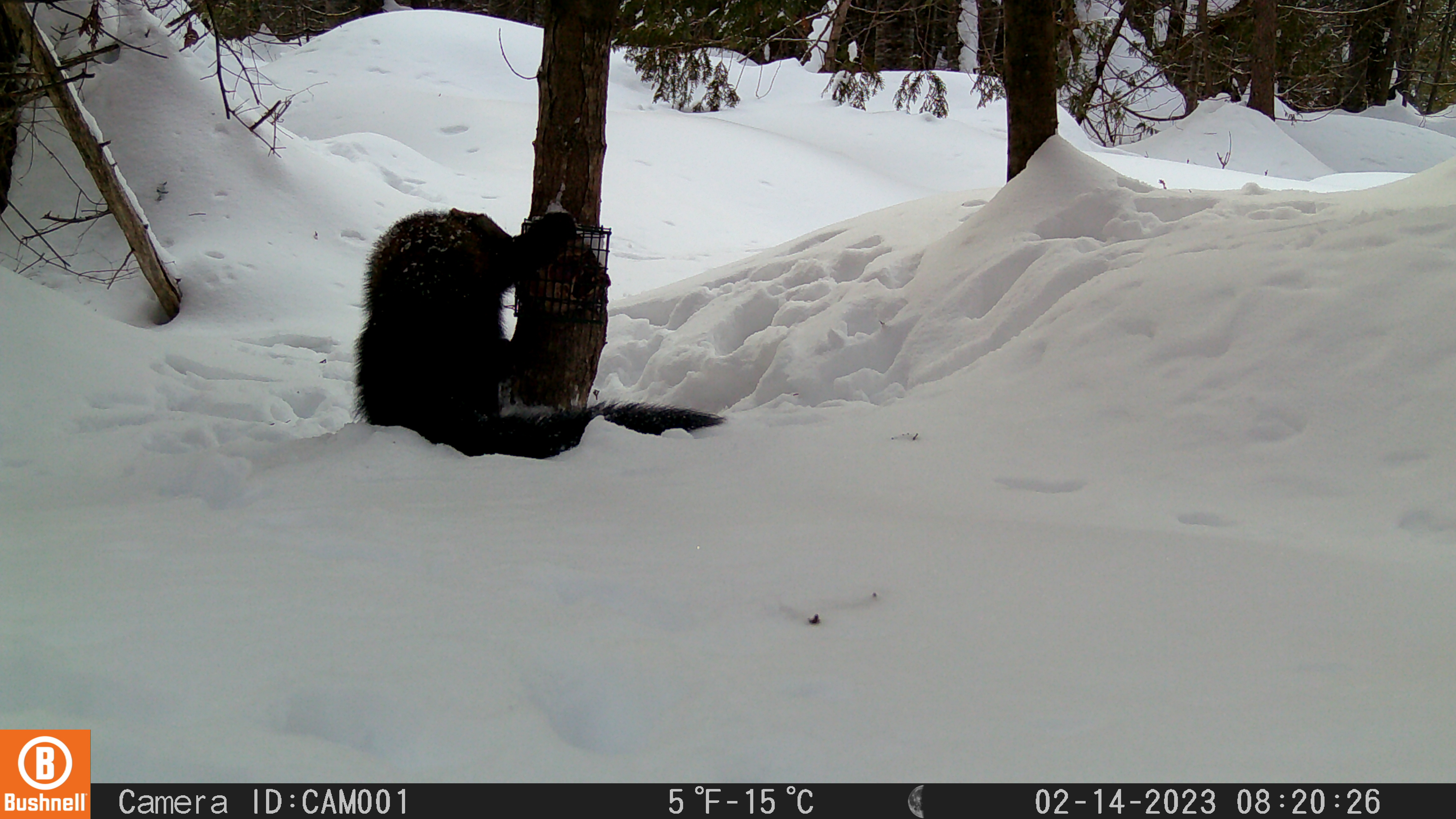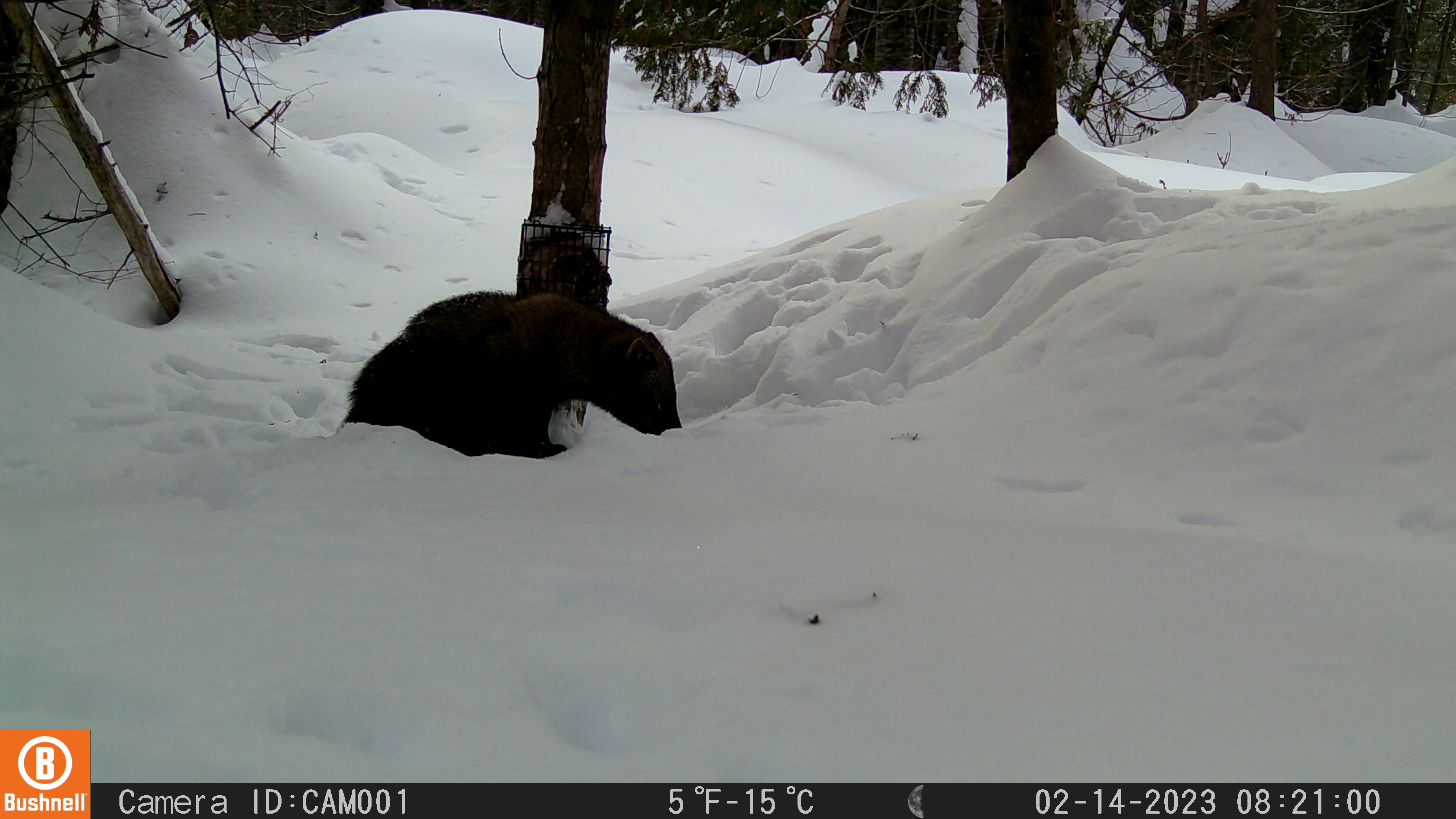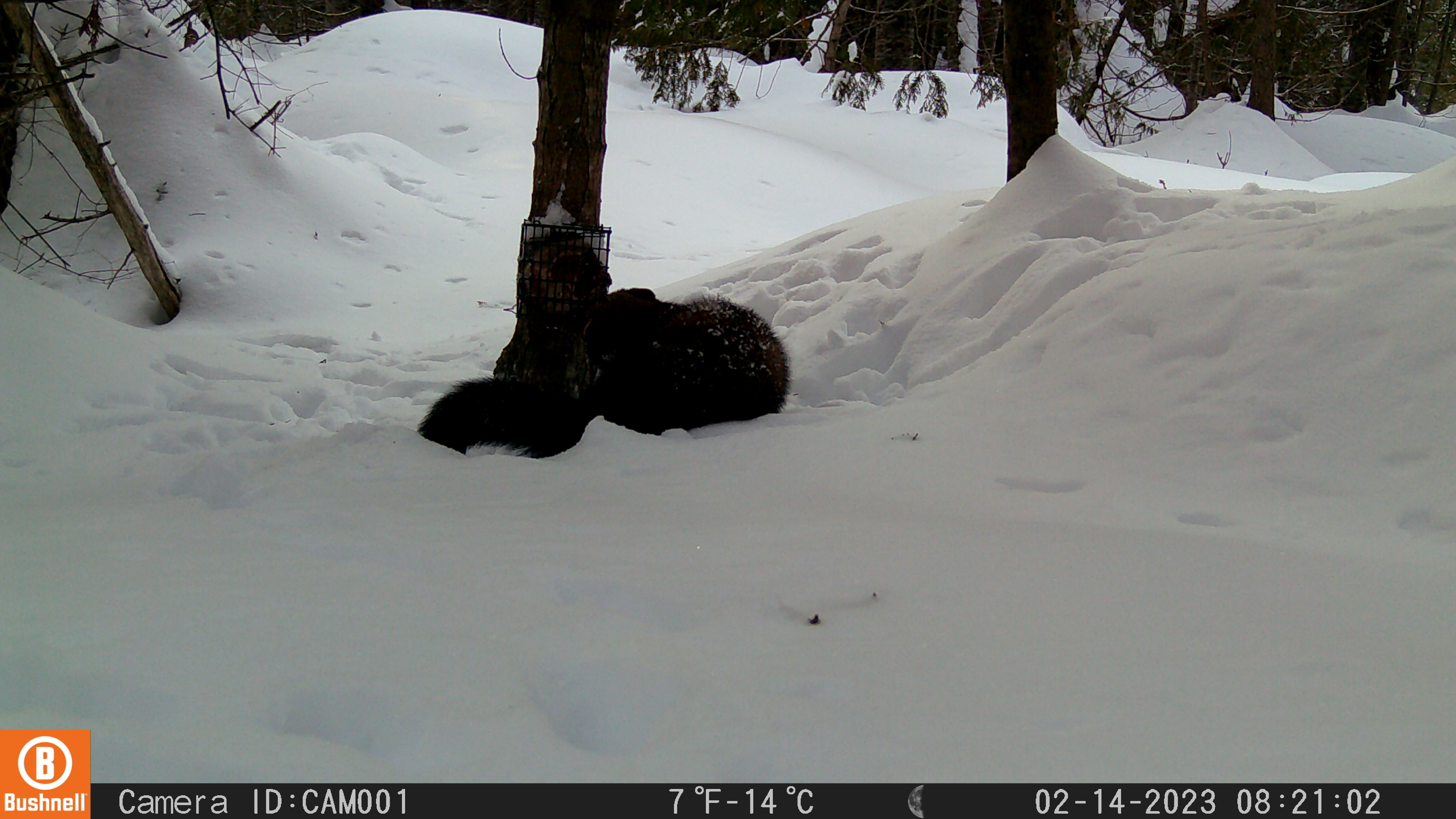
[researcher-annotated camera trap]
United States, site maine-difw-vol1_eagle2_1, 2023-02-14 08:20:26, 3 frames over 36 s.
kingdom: Animalia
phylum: Chordata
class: Mammalia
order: Carnivora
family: Mustelidae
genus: Pekania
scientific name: Pekania pennanti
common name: fisher